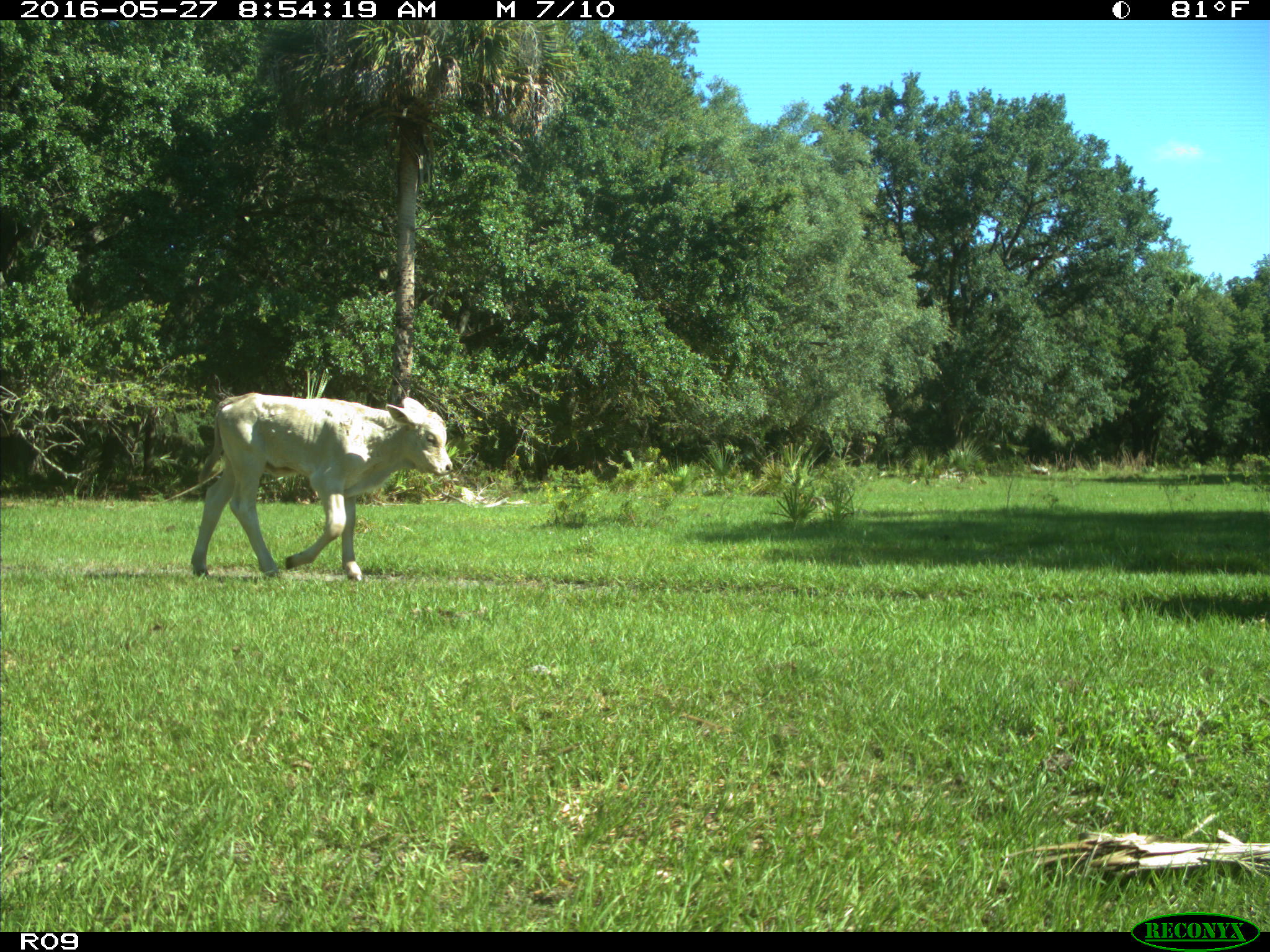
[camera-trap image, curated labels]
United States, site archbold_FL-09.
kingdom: Animalia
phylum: Chordata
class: Mammalia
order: Artiodactyla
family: Bovidae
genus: Bos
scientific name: Bos taurus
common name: domestic cow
Bos taurus (domestic cow).